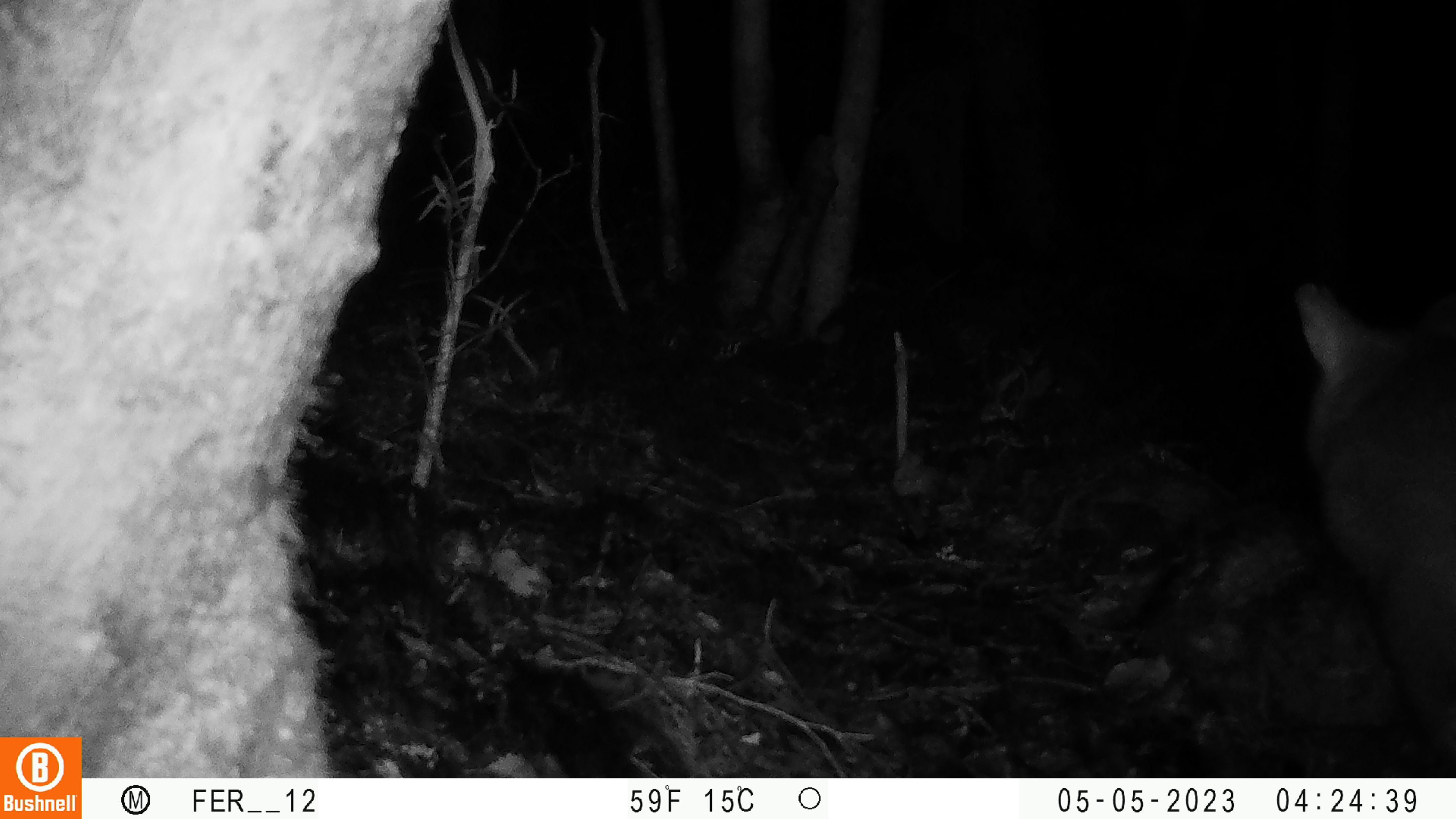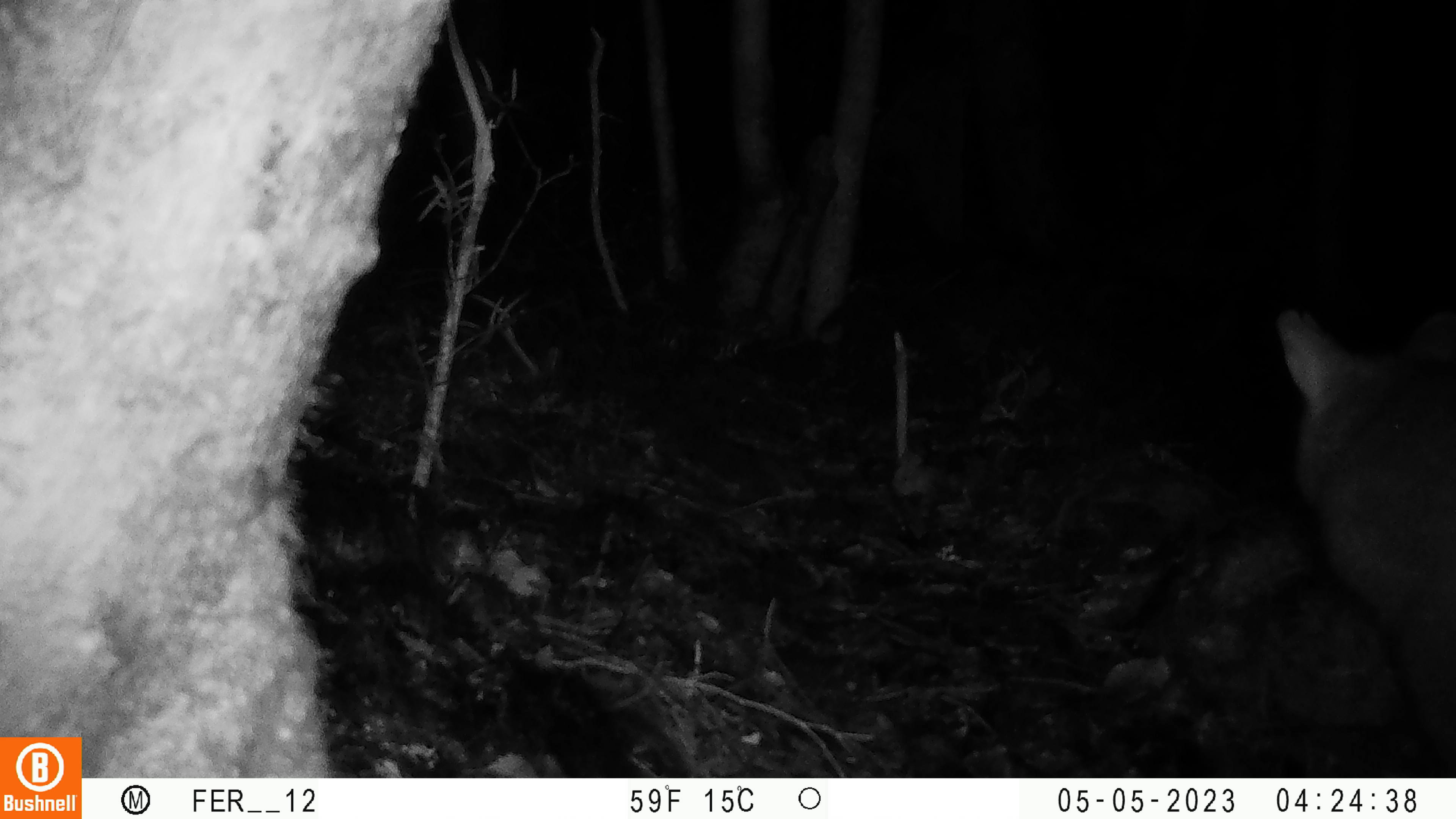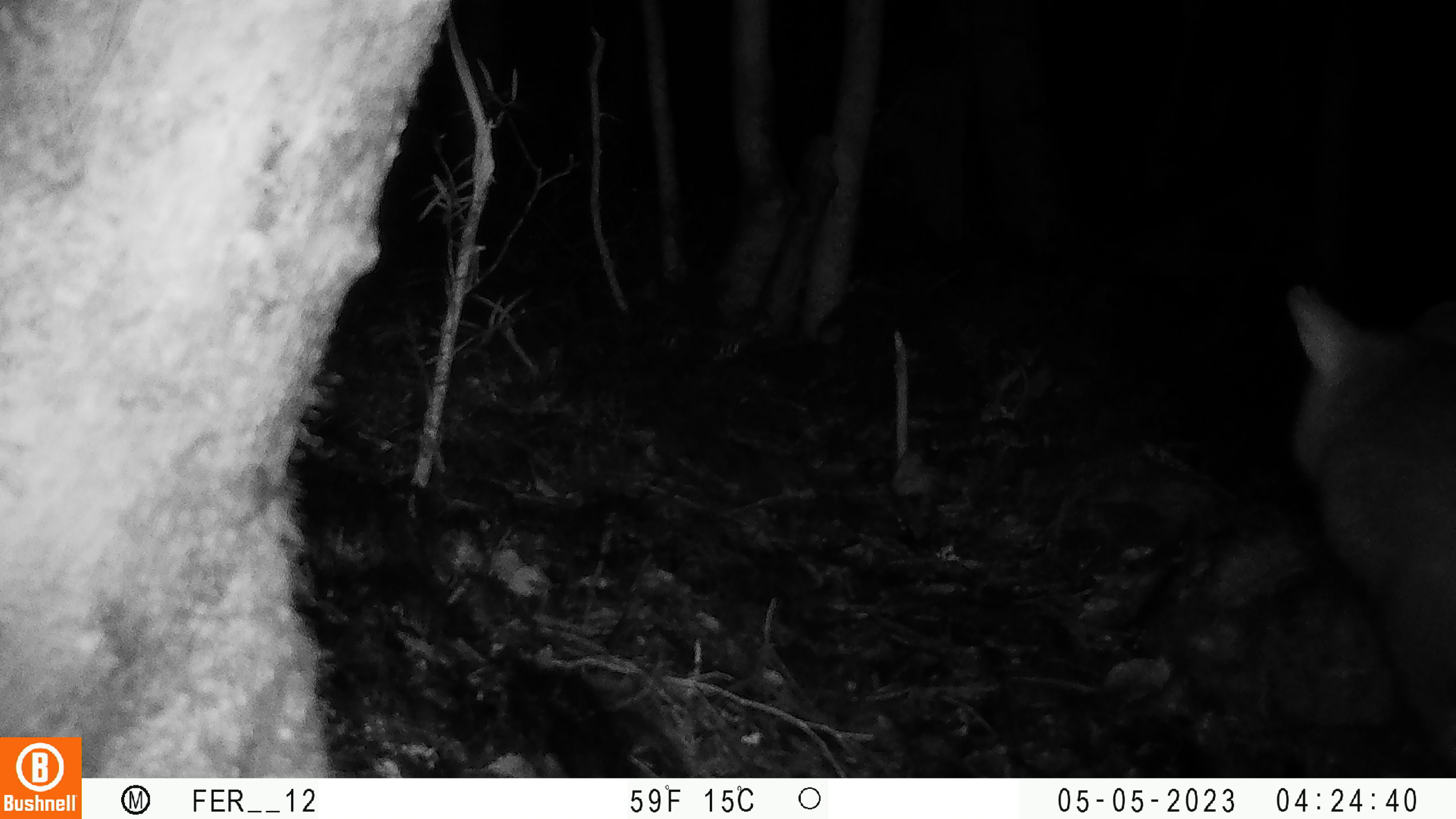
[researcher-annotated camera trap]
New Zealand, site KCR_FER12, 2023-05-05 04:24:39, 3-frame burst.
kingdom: Animalia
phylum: Chordata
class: Mammalia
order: Diprotodontia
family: Phalangeridae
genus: Trichosurus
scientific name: Trichosurus vulpecula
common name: common brushtail possum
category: possum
Possum (common brushtail possum) (Trichosurus vulpecula).